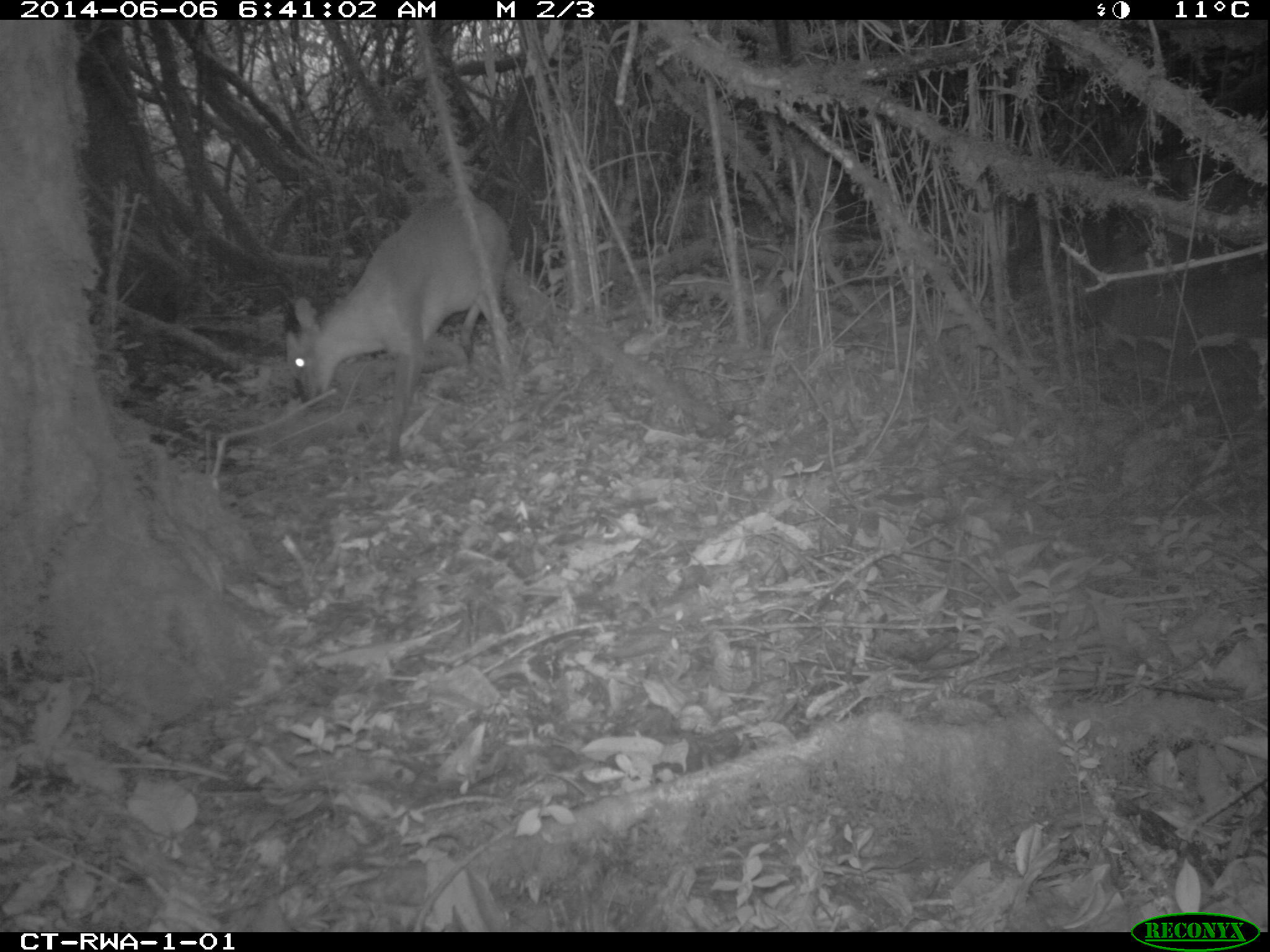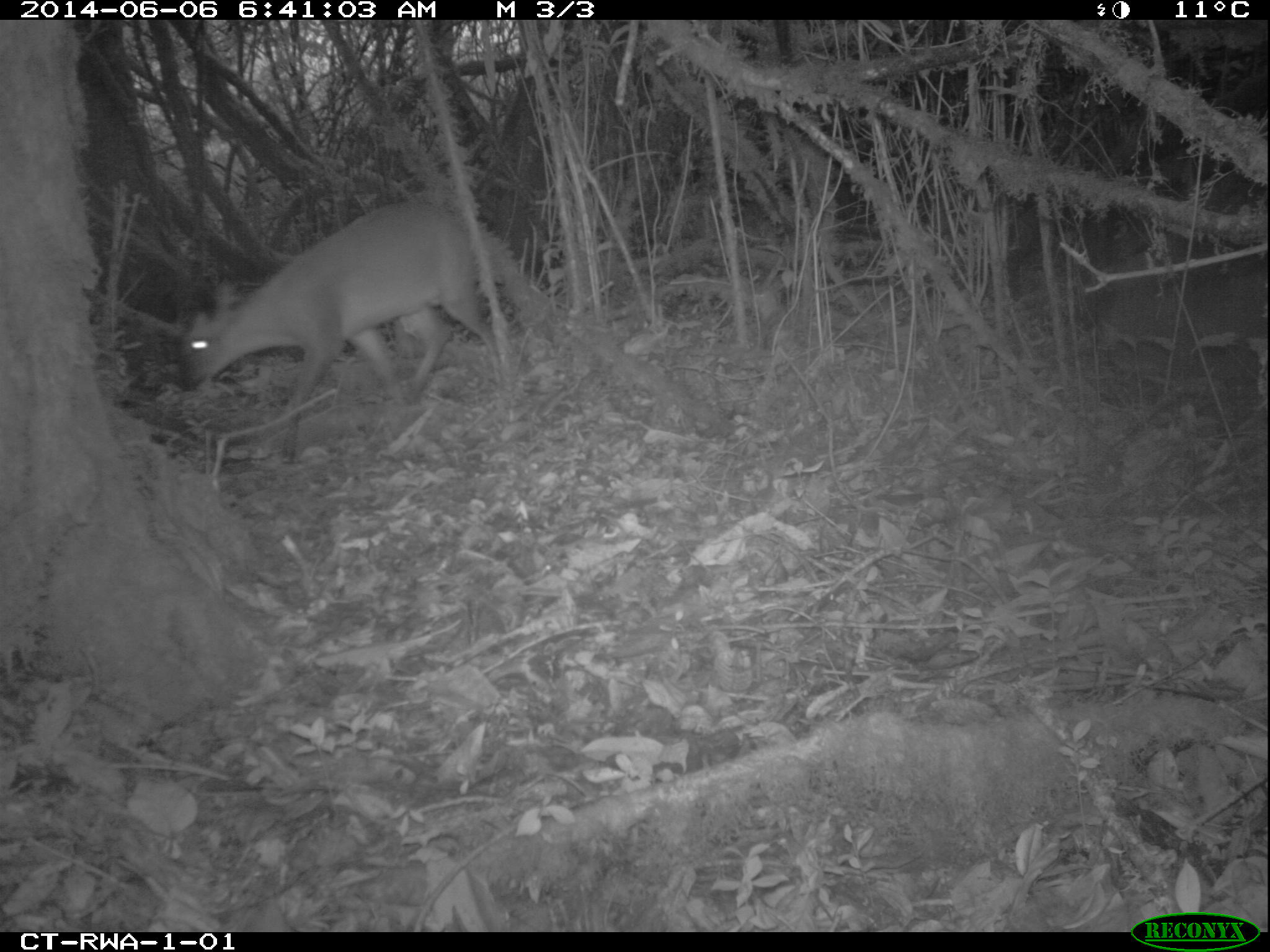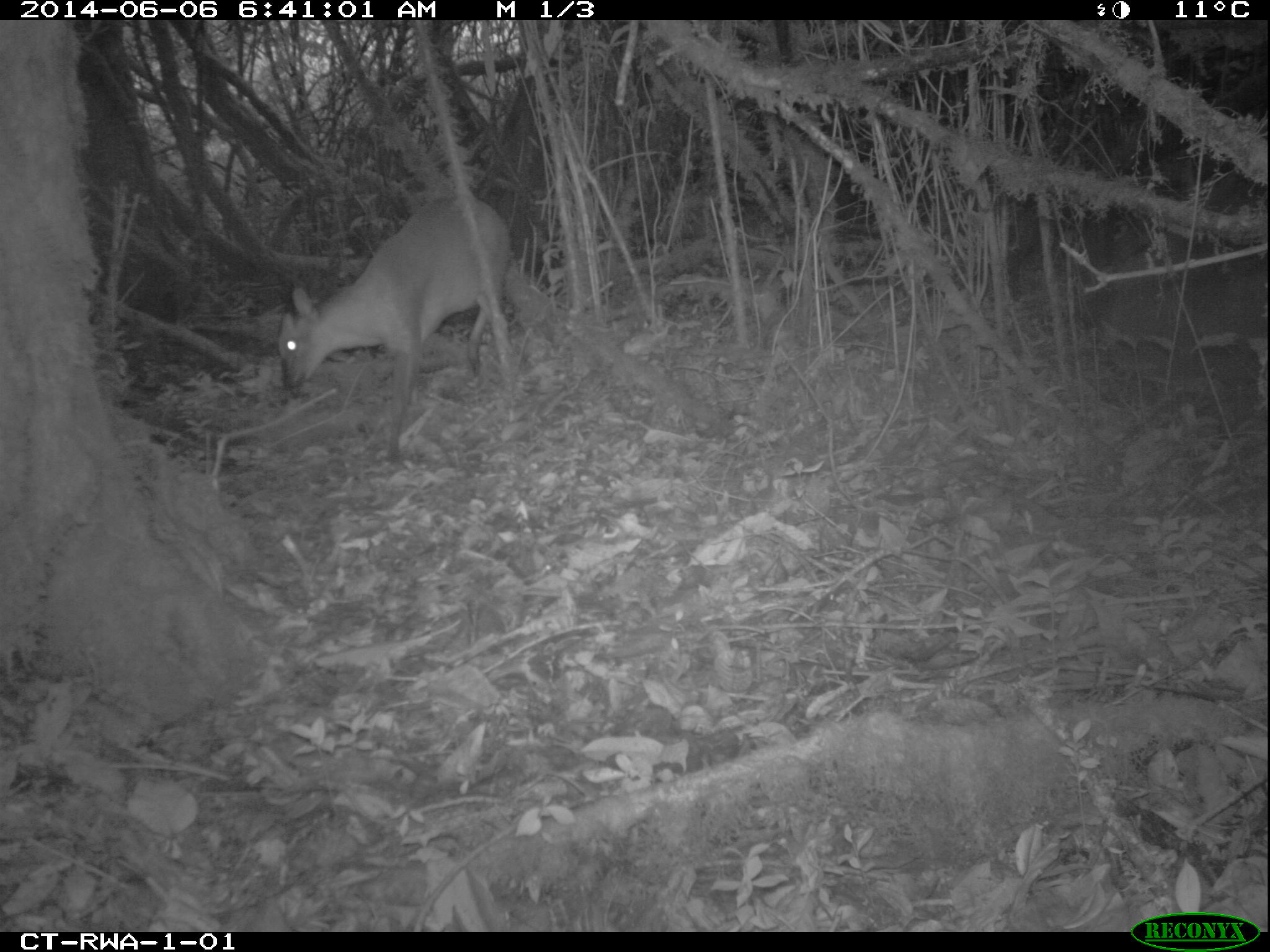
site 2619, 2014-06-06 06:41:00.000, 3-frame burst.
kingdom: Animalia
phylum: Chordata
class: Mammalia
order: Artiodactyla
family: Bovidae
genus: Cephalophus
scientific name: Cephalophus nigrifrons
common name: black-fronted duiker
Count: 1.